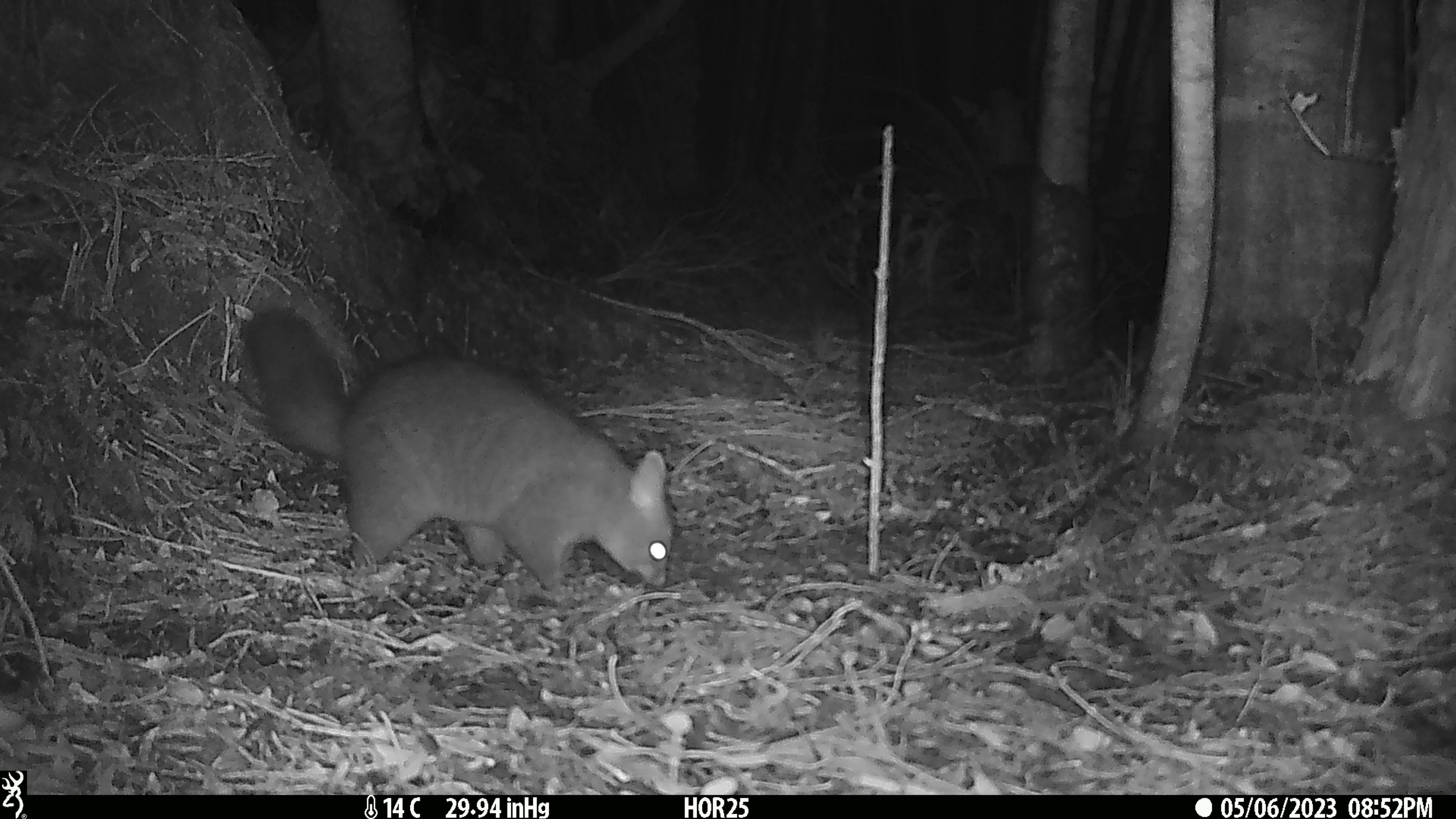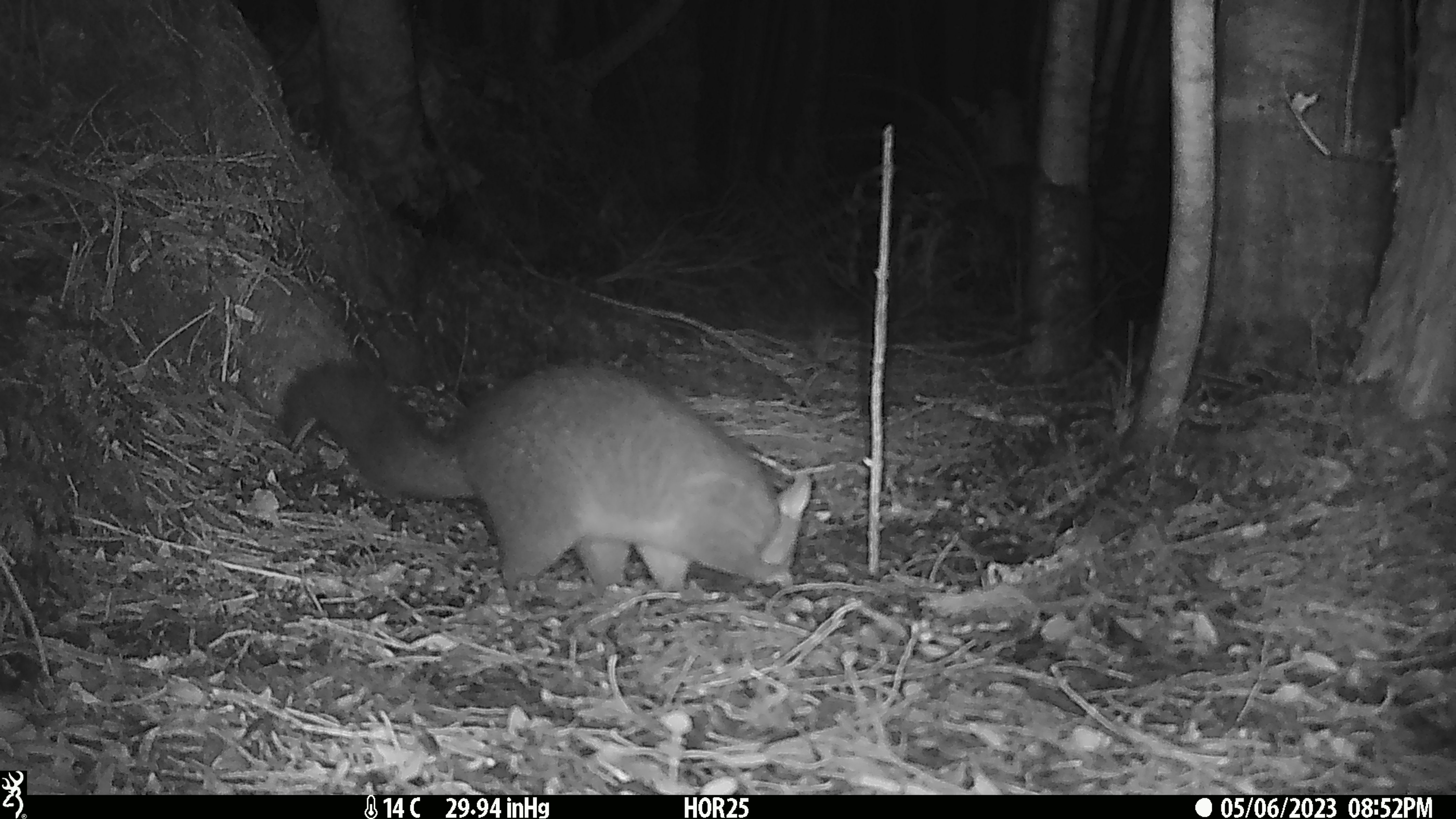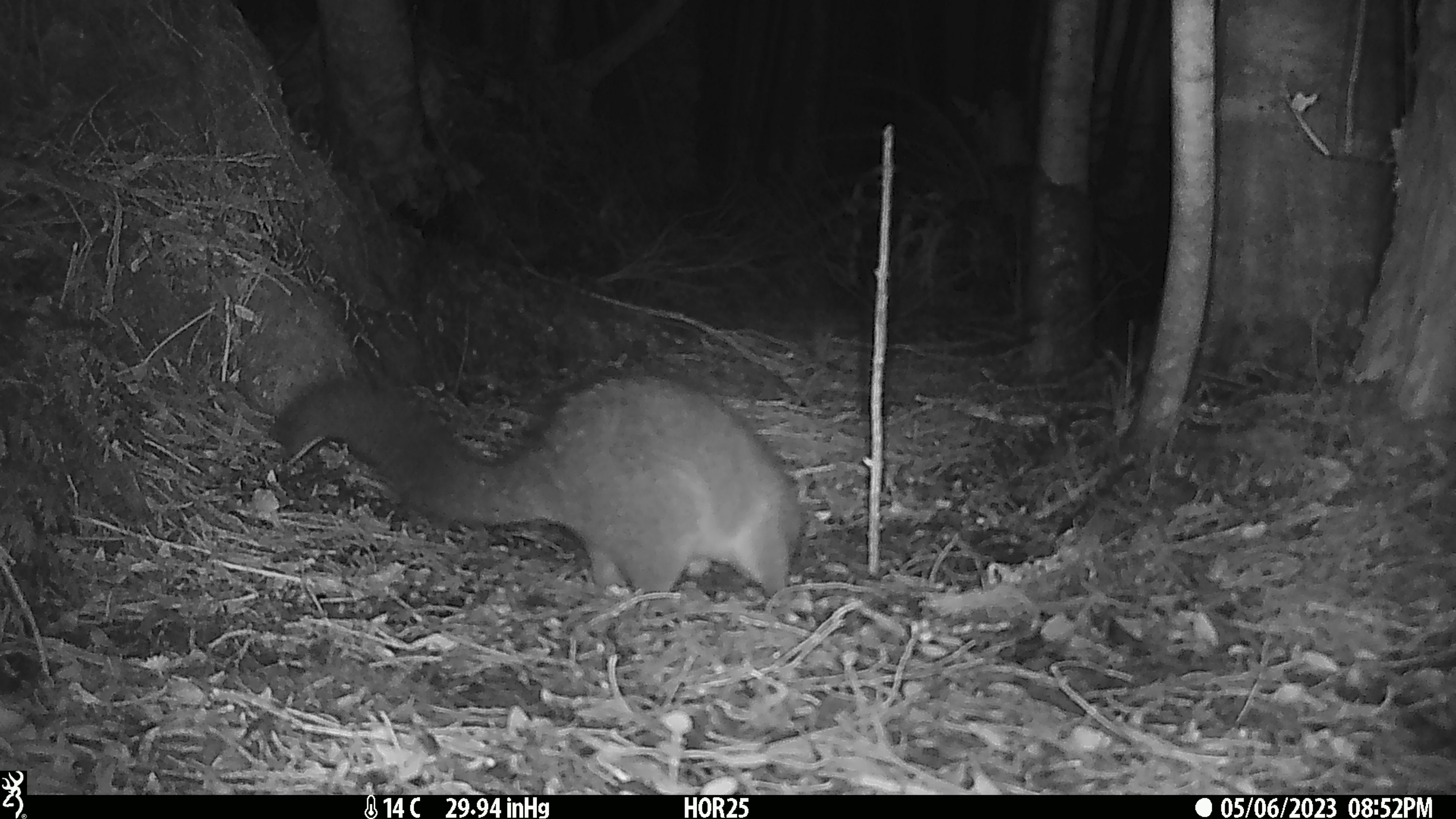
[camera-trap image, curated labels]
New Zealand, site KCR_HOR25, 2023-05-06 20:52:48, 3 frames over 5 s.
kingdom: Animalia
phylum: Chordata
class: Mammalia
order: Diprotodontia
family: Phalangeridae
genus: Trichosurus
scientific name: Trichosurus vulpecula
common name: common brushtail possum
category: possum